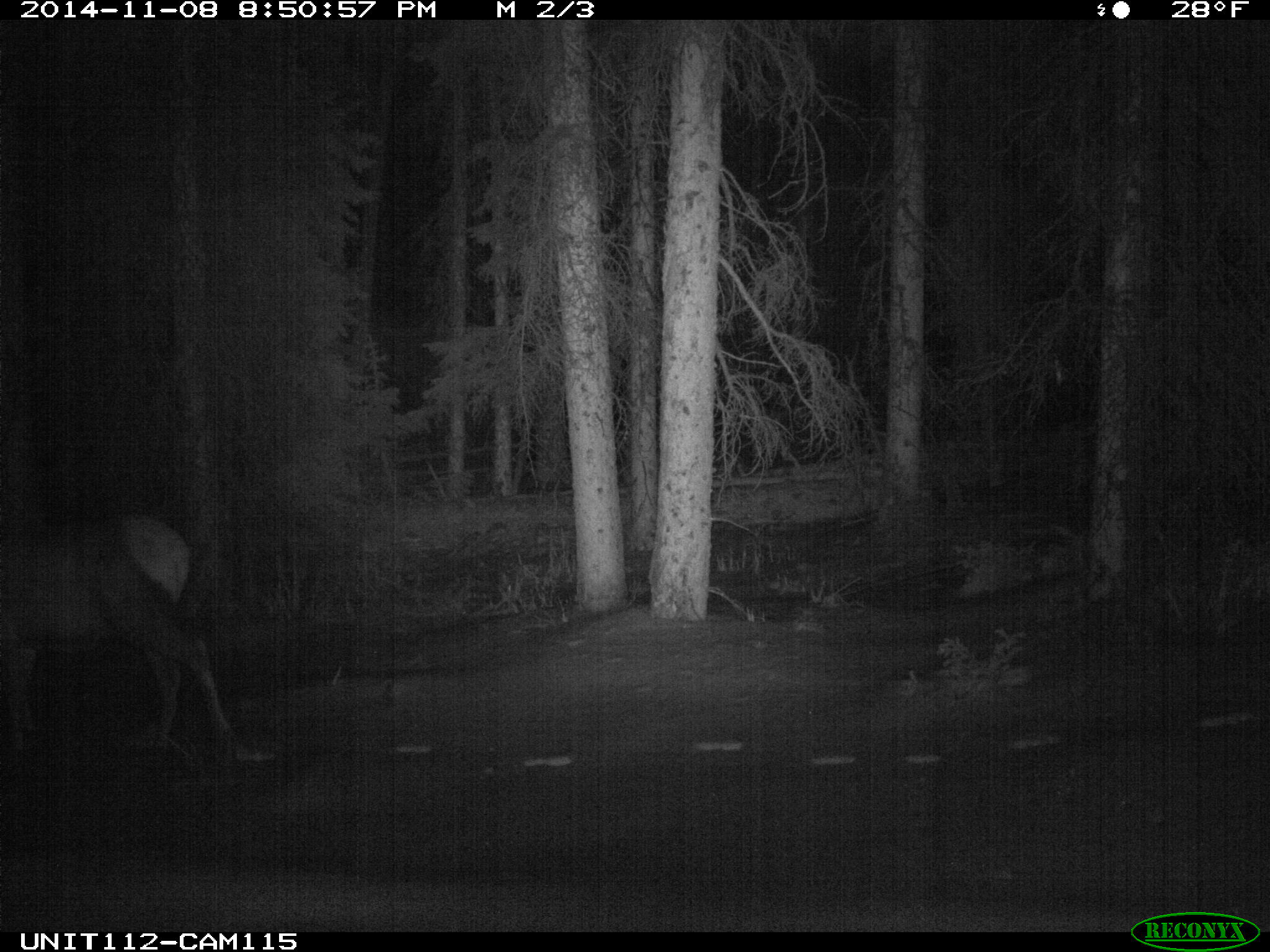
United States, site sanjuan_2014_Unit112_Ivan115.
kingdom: Animalia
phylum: Chordata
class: Mammalia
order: Artiodactyla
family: Cervidae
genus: Cervus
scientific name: Cervus elaphus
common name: red deer